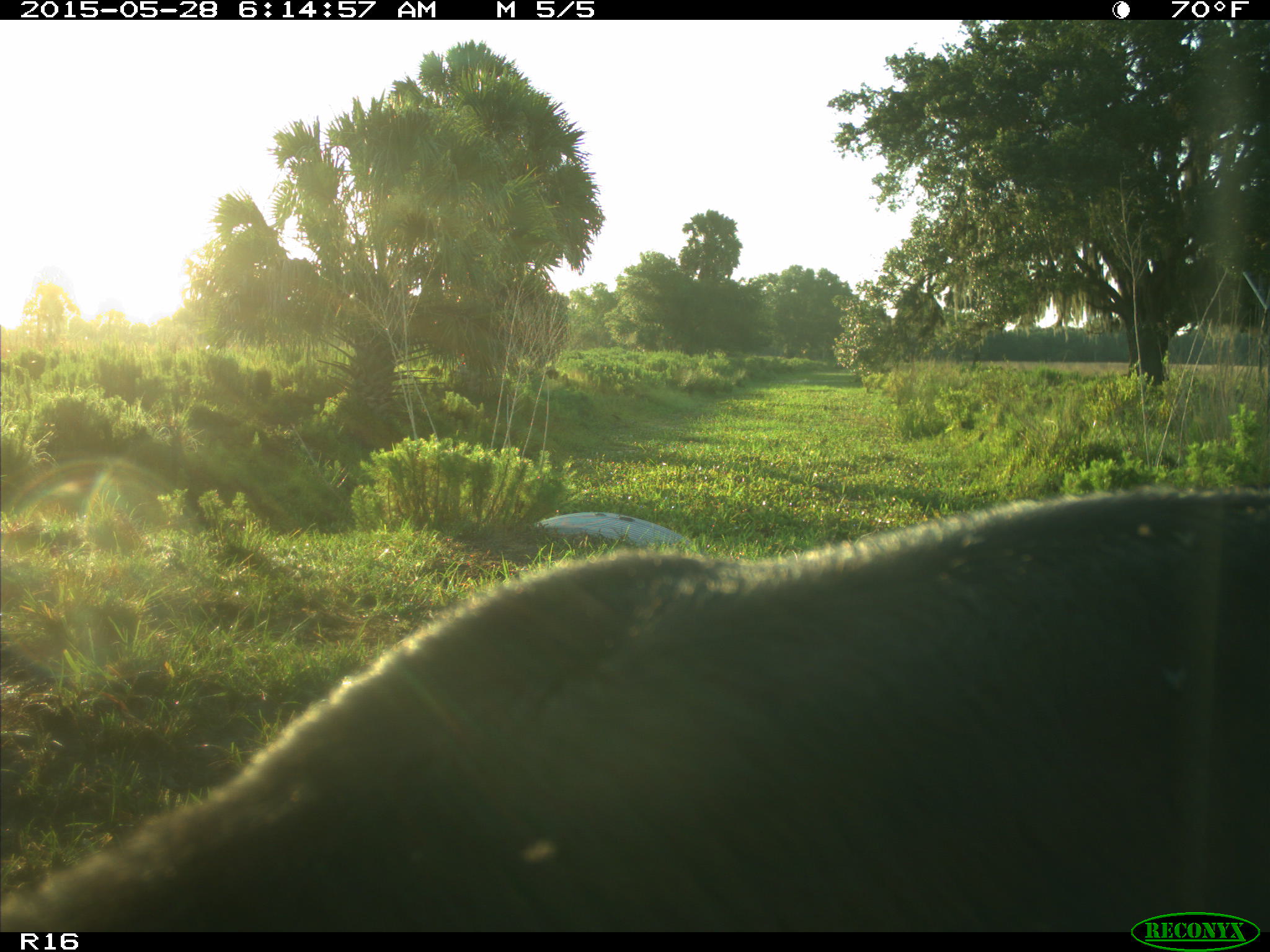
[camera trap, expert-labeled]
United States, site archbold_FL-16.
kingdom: Animalia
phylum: Chordata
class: Mammalia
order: Artiodactyla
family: Bovidae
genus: Bos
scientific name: Bos taurus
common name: domestic cow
Bos taurus (domestic cow).